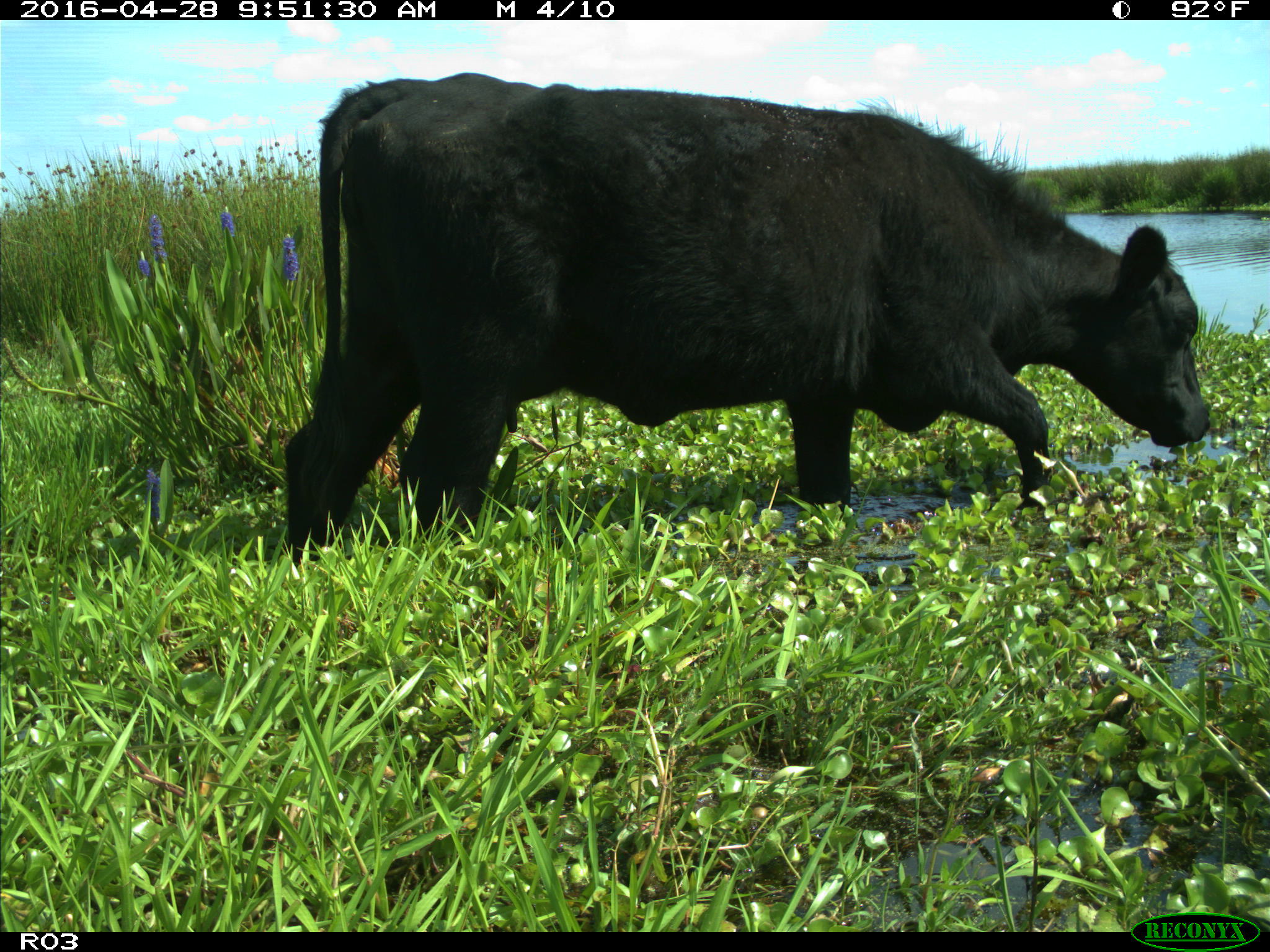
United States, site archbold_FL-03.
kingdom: Animalia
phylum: Chordata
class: Mammalia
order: Artiodactyla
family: Bovidae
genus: Bos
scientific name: Bos taurus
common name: domestic cow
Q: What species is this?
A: Bos taurus (domestic cow).